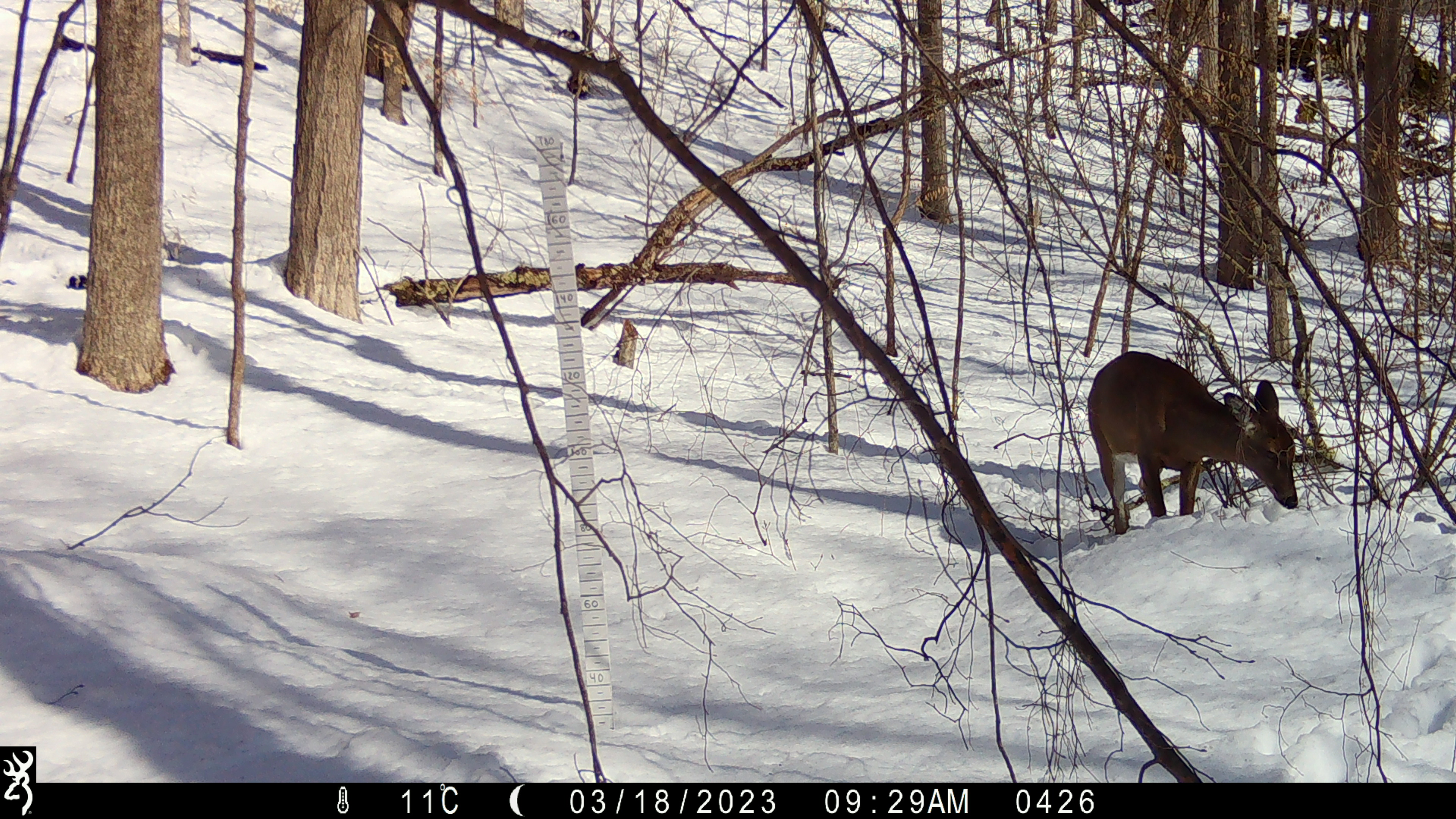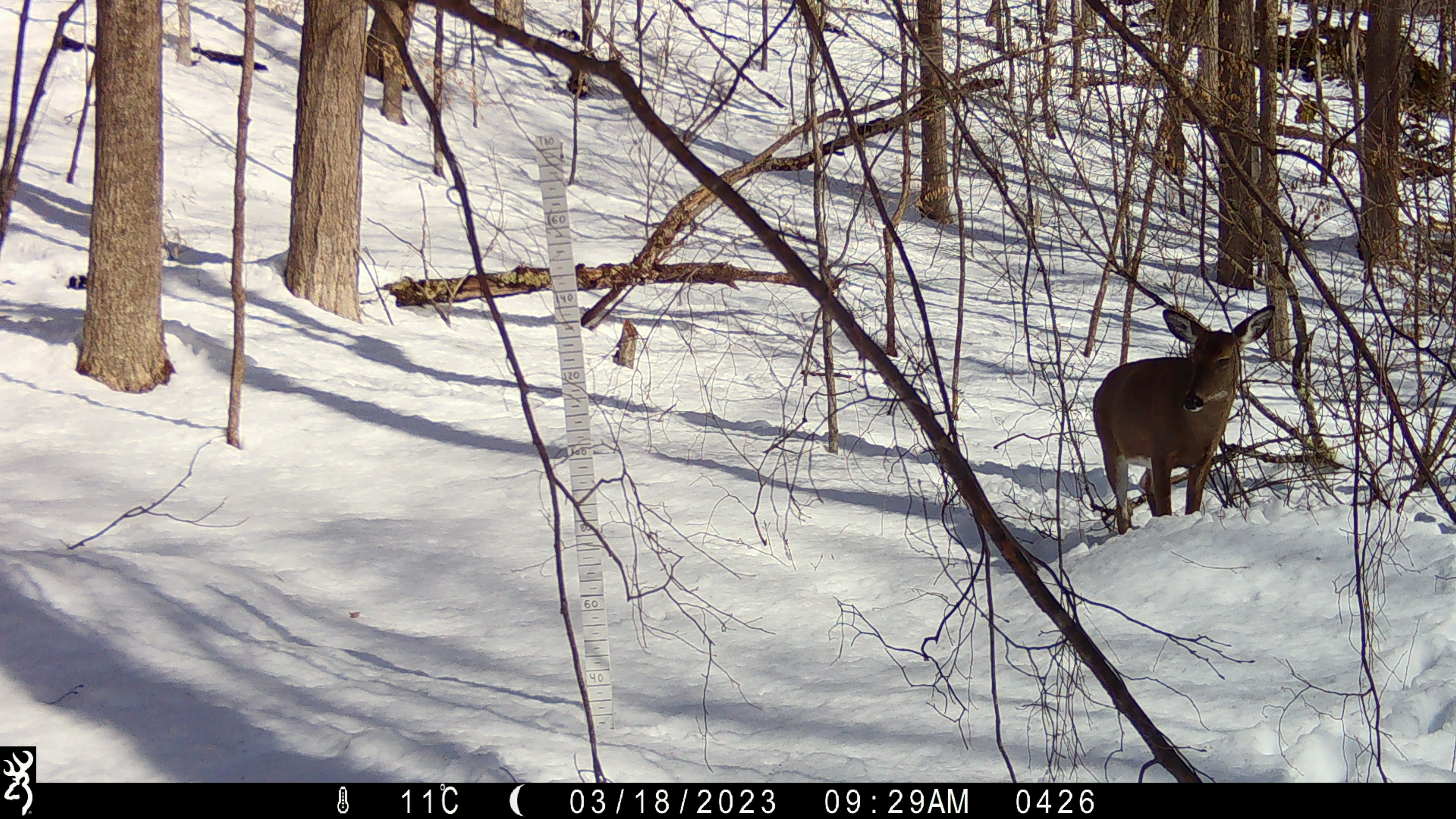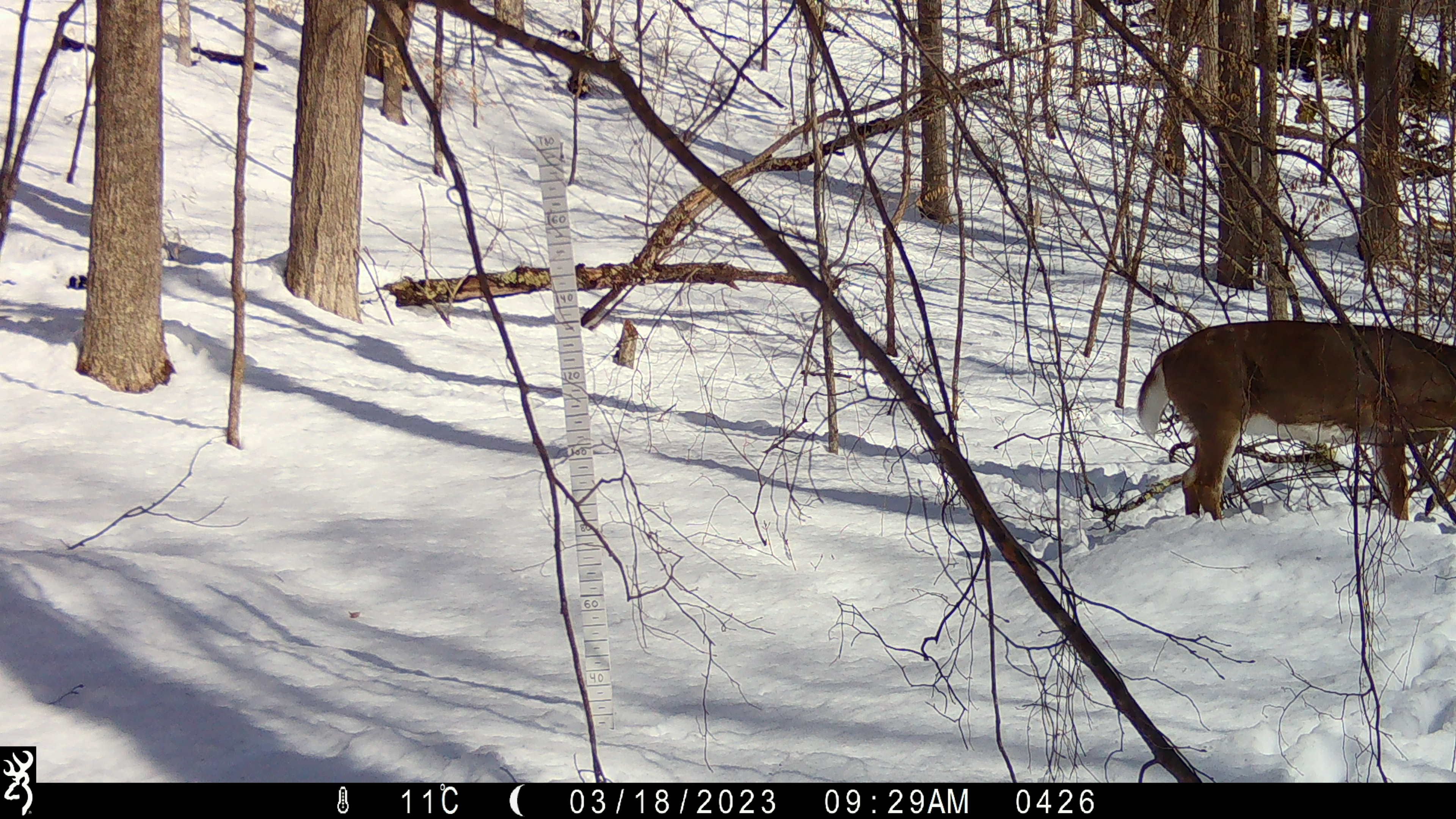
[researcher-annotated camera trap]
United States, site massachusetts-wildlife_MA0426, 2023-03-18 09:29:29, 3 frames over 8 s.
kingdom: Animalia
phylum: Chordata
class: Mammalia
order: Artiodactyla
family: Cervidae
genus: Odocoileus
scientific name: Odocoileus virginianus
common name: white-tailed deer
White-tailed deer (Odocoileus virginianus).